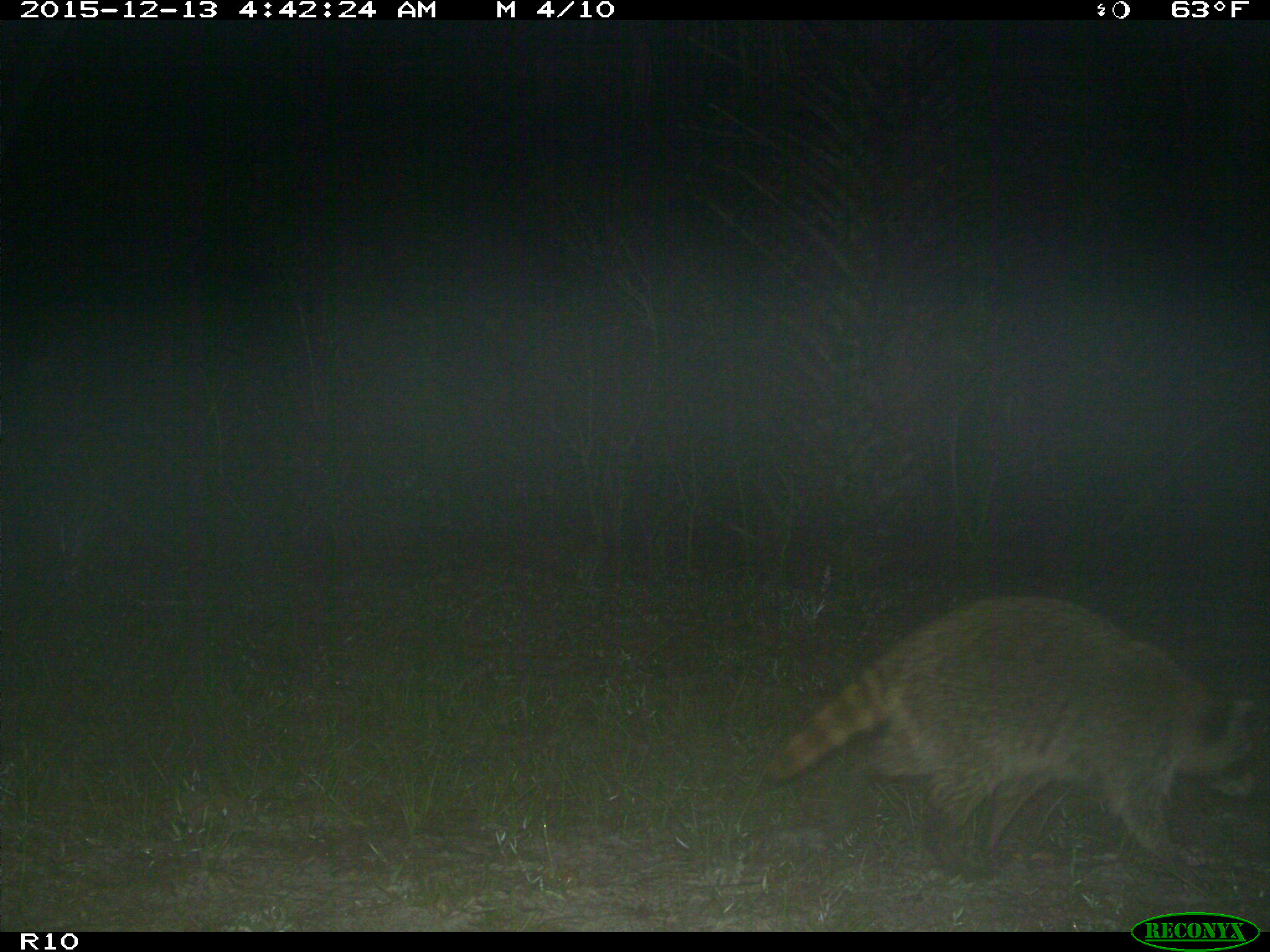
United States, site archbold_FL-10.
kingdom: Animalia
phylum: Chordata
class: Mammalia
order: Carnivora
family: Procyonidae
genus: Procyon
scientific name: Procyon lotor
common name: common raccoon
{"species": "Procyon lotor (common raccoon)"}